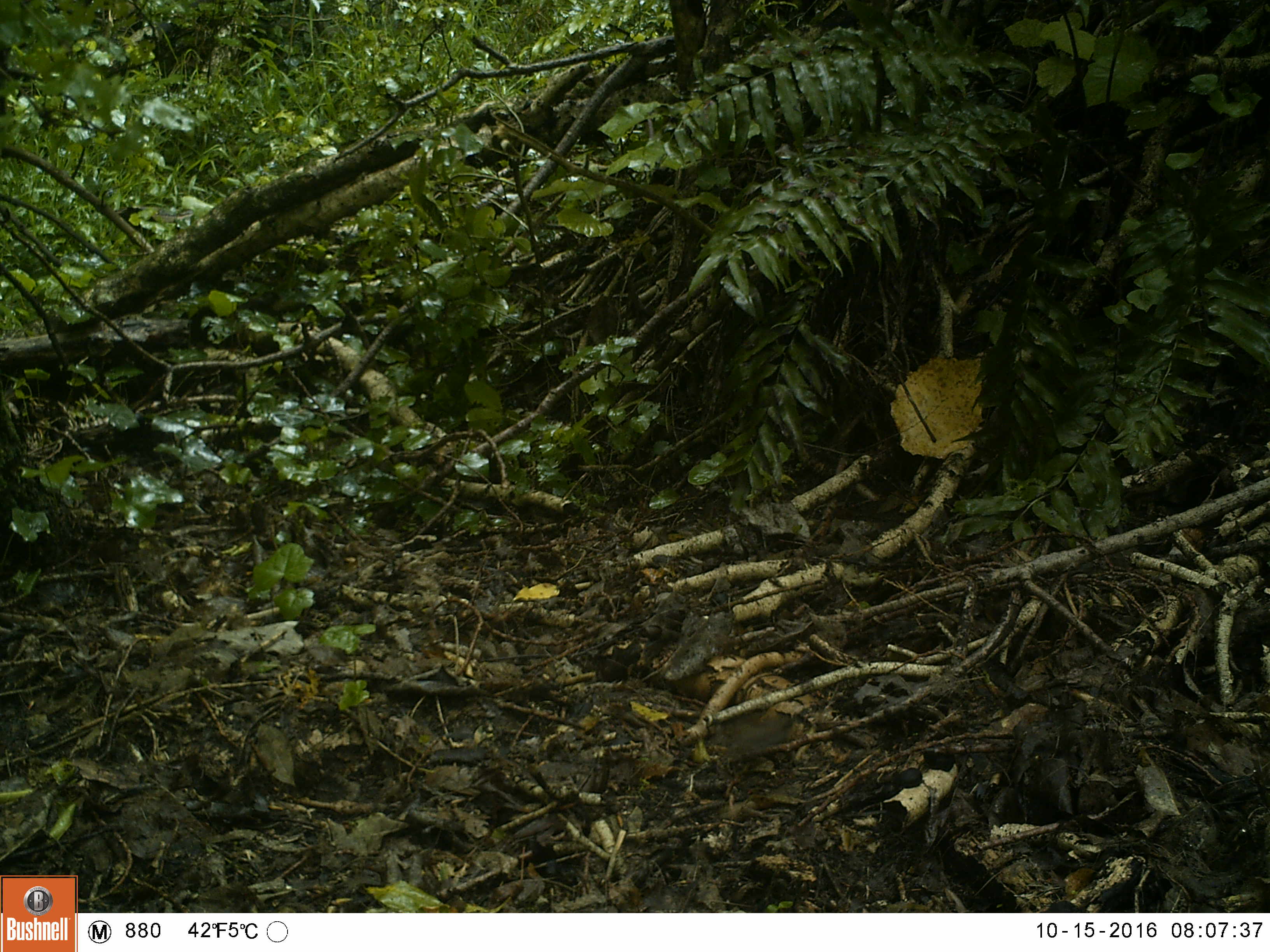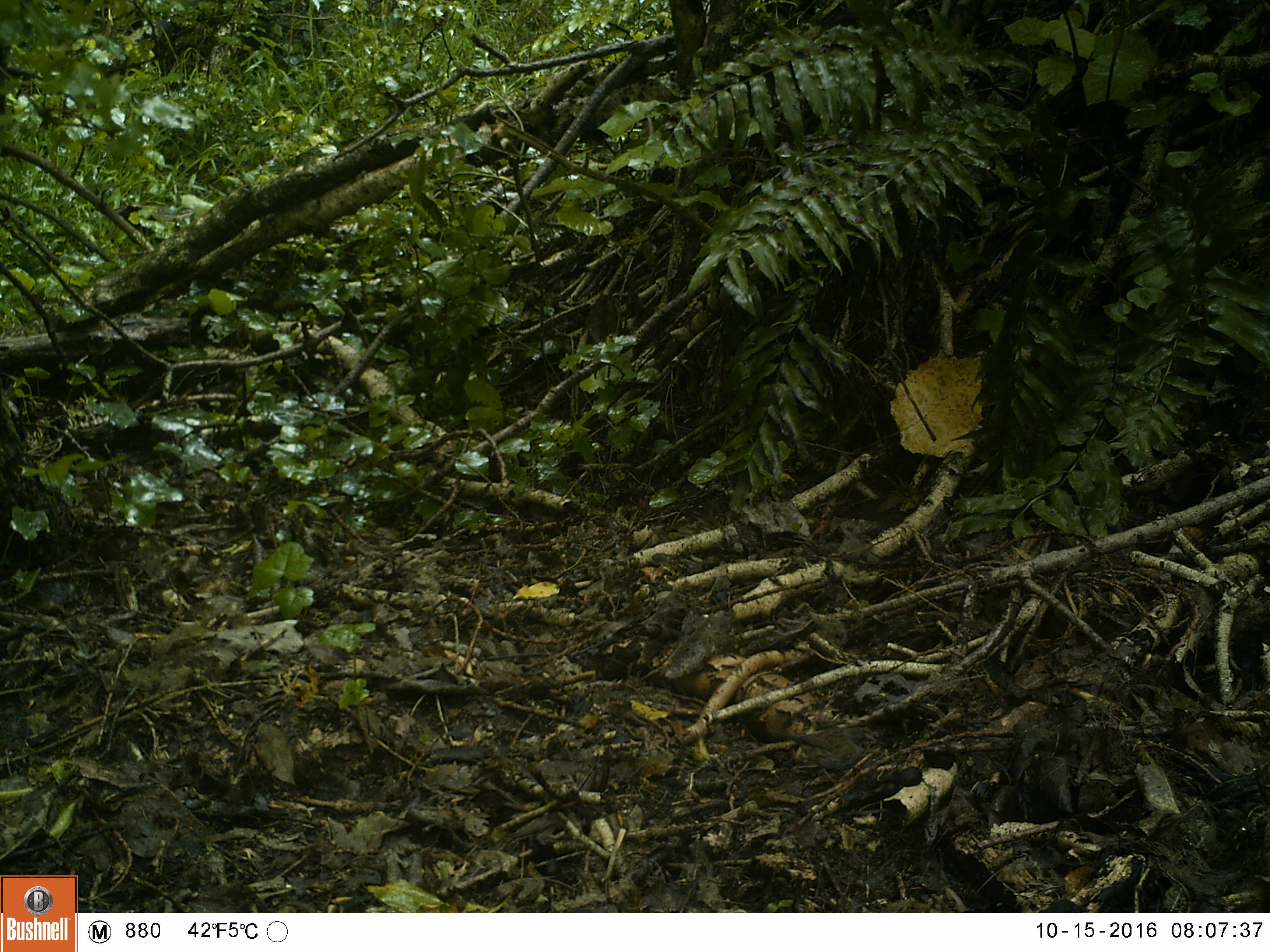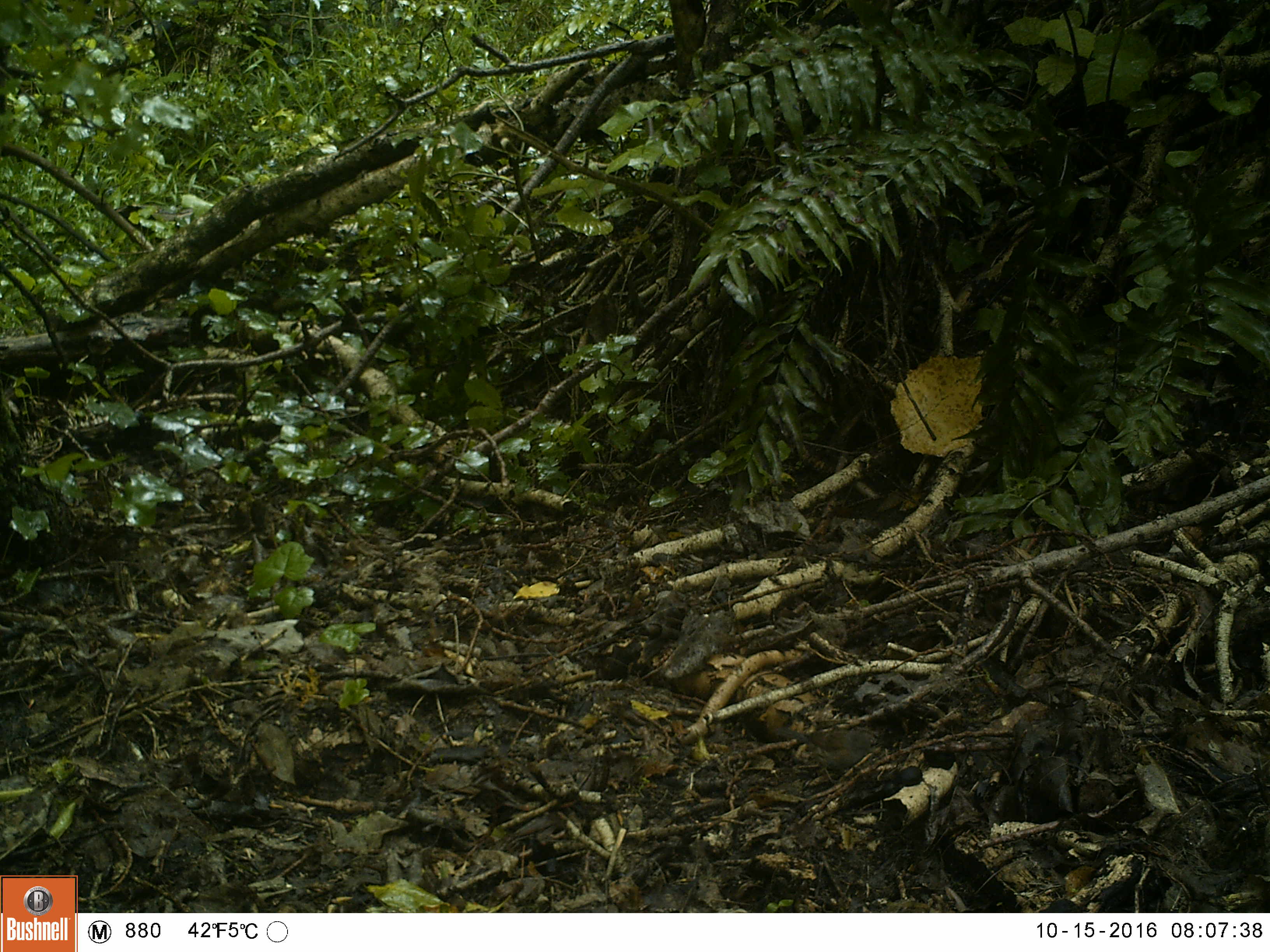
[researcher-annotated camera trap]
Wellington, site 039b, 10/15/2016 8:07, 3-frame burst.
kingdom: Animalia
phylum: Chordata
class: Aves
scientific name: Aves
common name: bird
Bird (Aves).